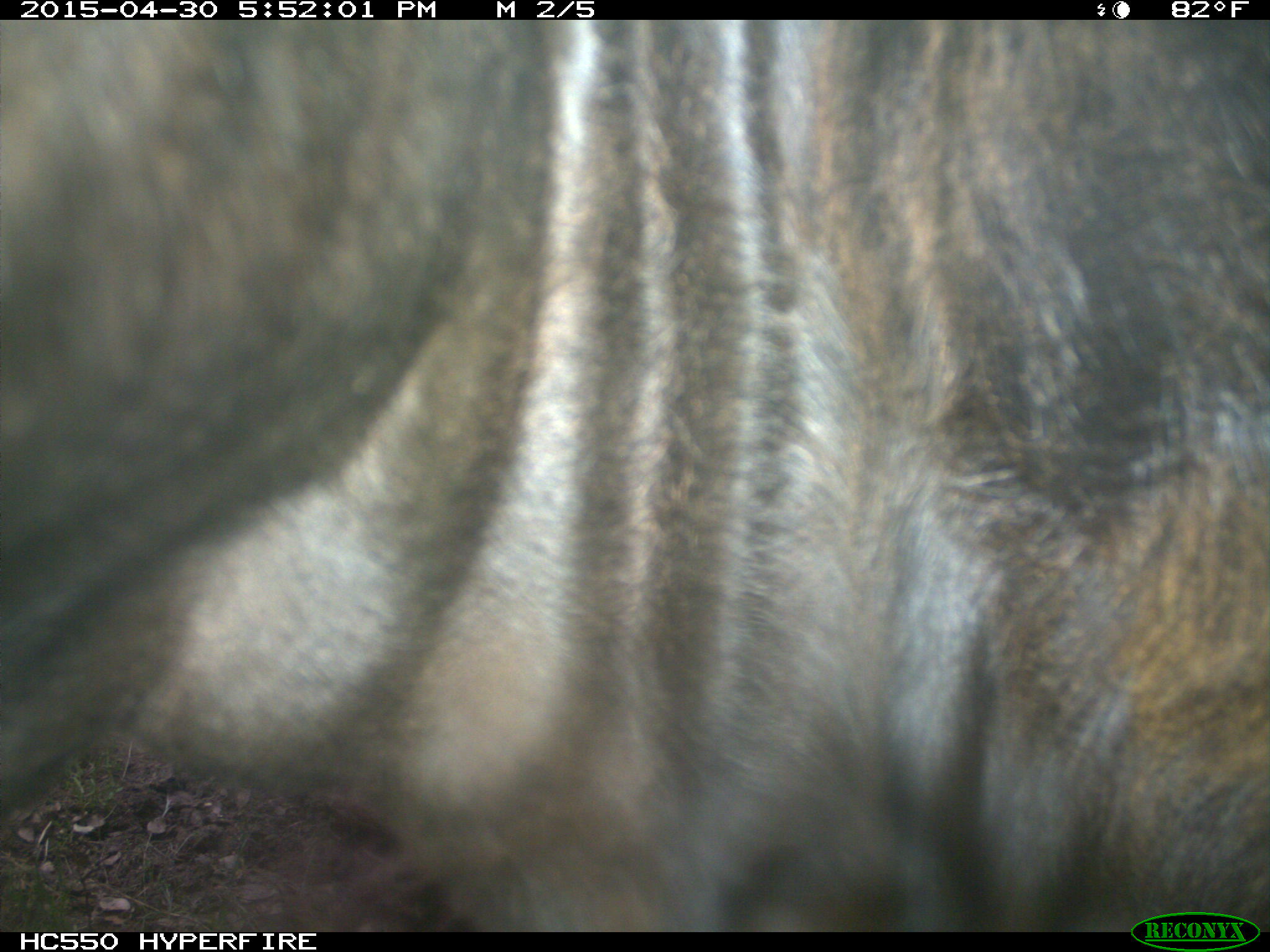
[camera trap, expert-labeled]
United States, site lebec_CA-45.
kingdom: Animalia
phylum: Chordata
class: Mammalia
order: Artiodactyla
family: Bovidae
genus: Bos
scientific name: Bos taurus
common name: domestic cow